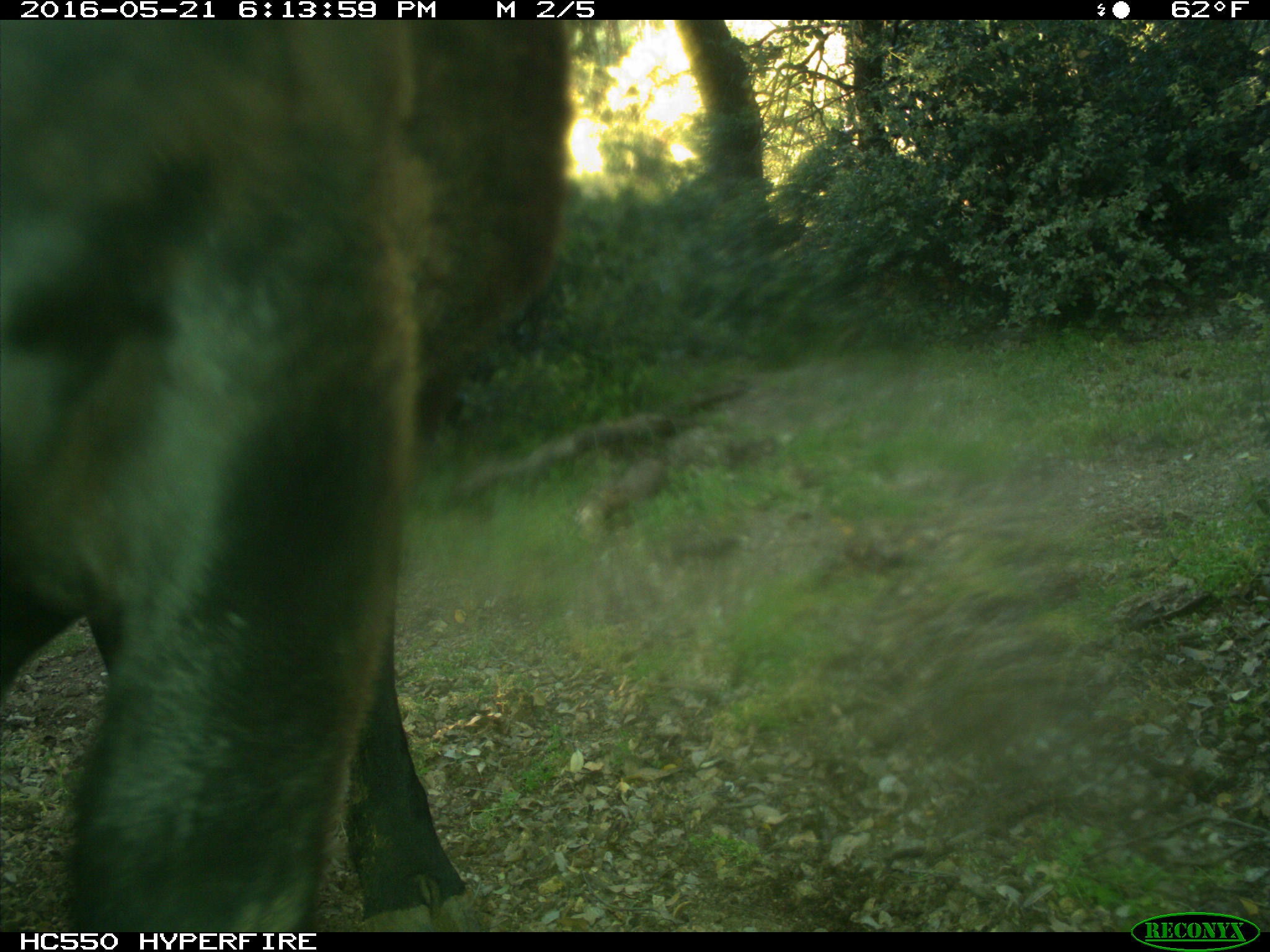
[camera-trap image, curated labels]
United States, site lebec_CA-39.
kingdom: Animalia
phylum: Chordata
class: Mammalia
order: Artiodactyla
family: Bovidae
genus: Bos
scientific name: Bos taurus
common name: domestic cow